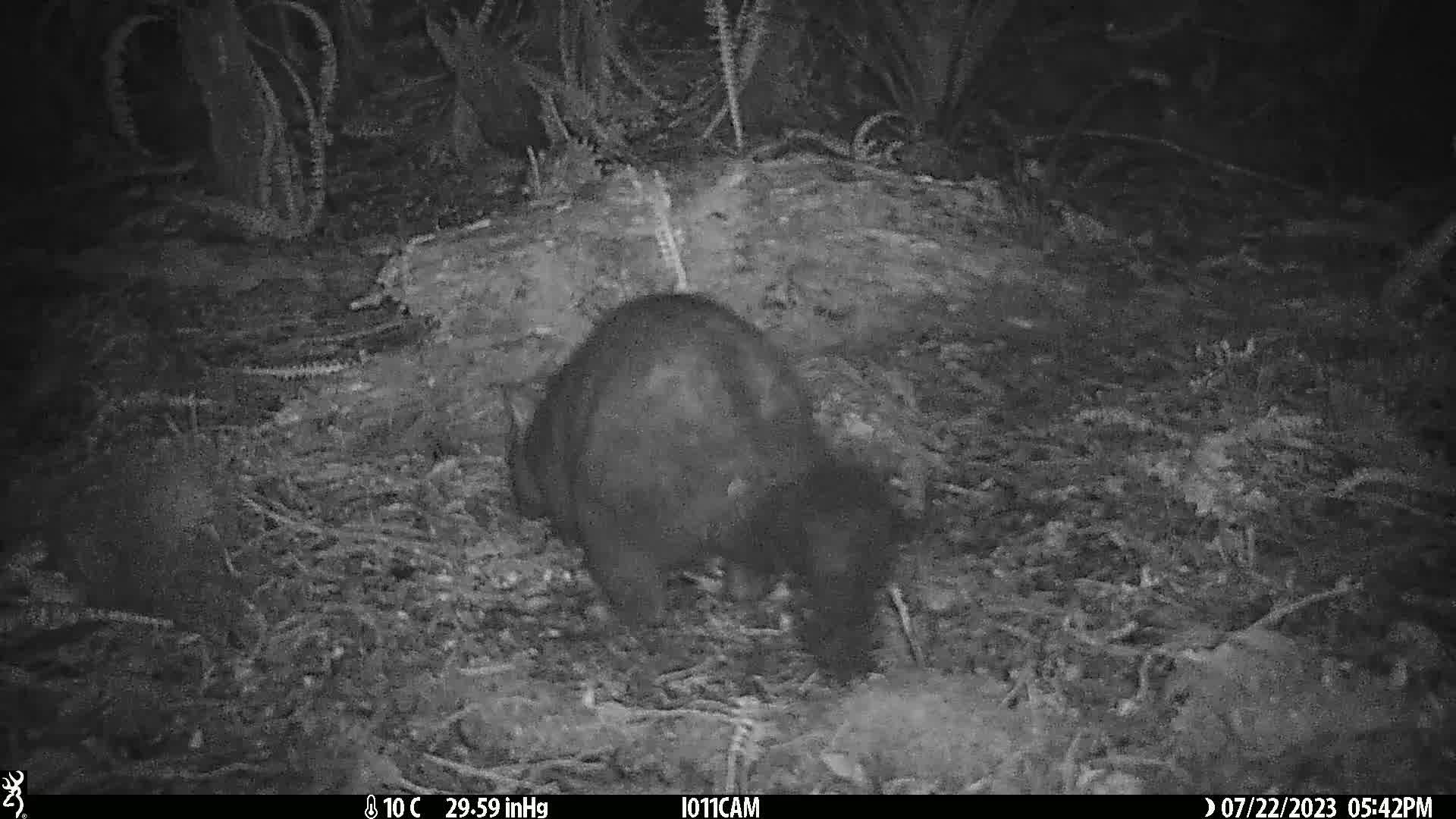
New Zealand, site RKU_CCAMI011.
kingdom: Animalia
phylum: Chordata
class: Mammalia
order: Diprotodontia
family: Phalangeridae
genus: Trichosurus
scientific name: Trichosurus vulpecula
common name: common brushtail possum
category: possum